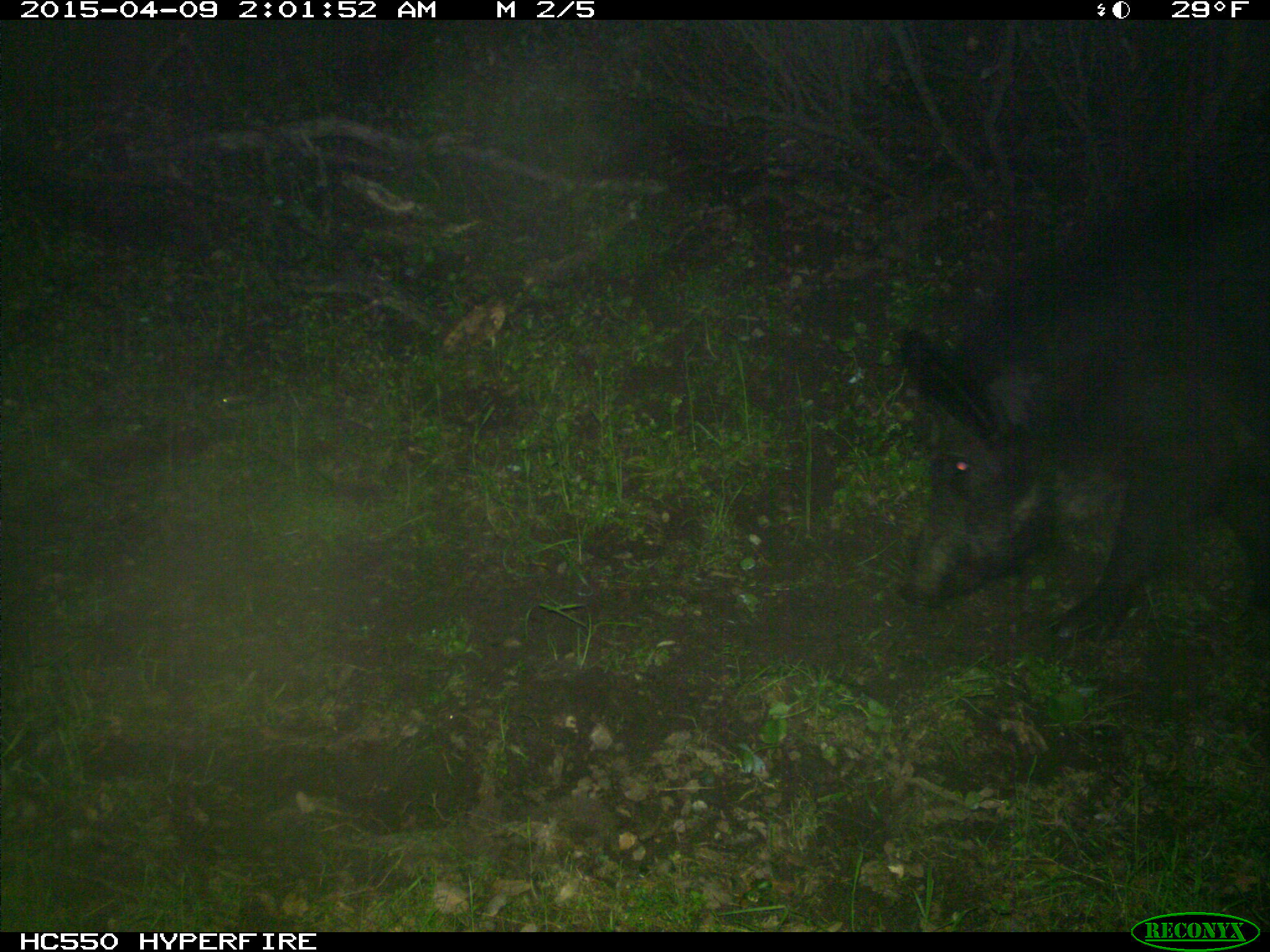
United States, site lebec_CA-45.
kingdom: Animalia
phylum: Chordata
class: Mammalia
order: Artiodactyla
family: Suidae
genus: Sus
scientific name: Sus scrofa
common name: wild boar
Sus scrofa (wild boar).